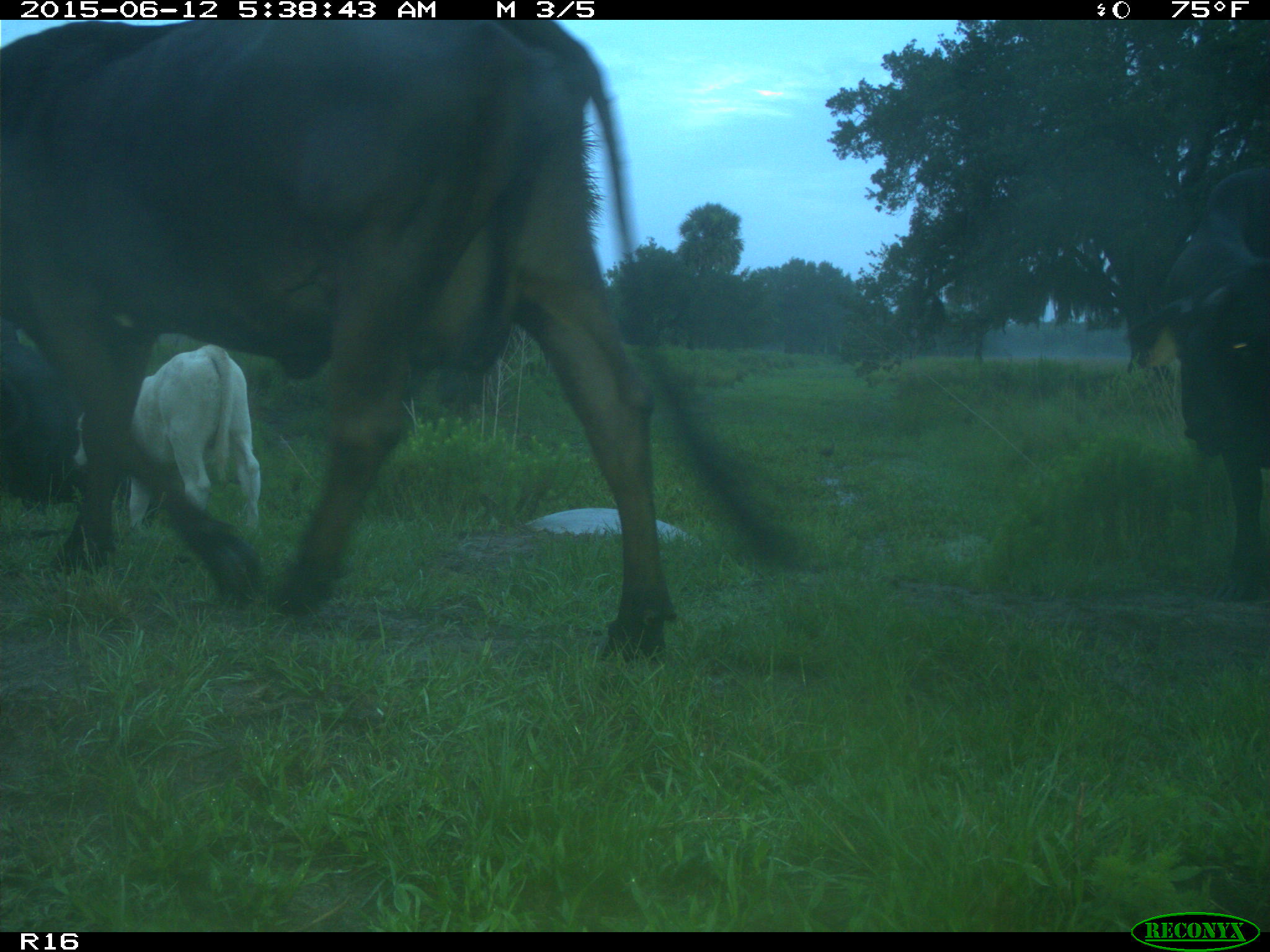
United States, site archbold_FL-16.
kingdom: Animalia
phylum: Chordata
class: Mammalia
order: Artiodactyla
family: Bovidae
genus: Bos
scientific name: Bos taurus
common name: domestic cow